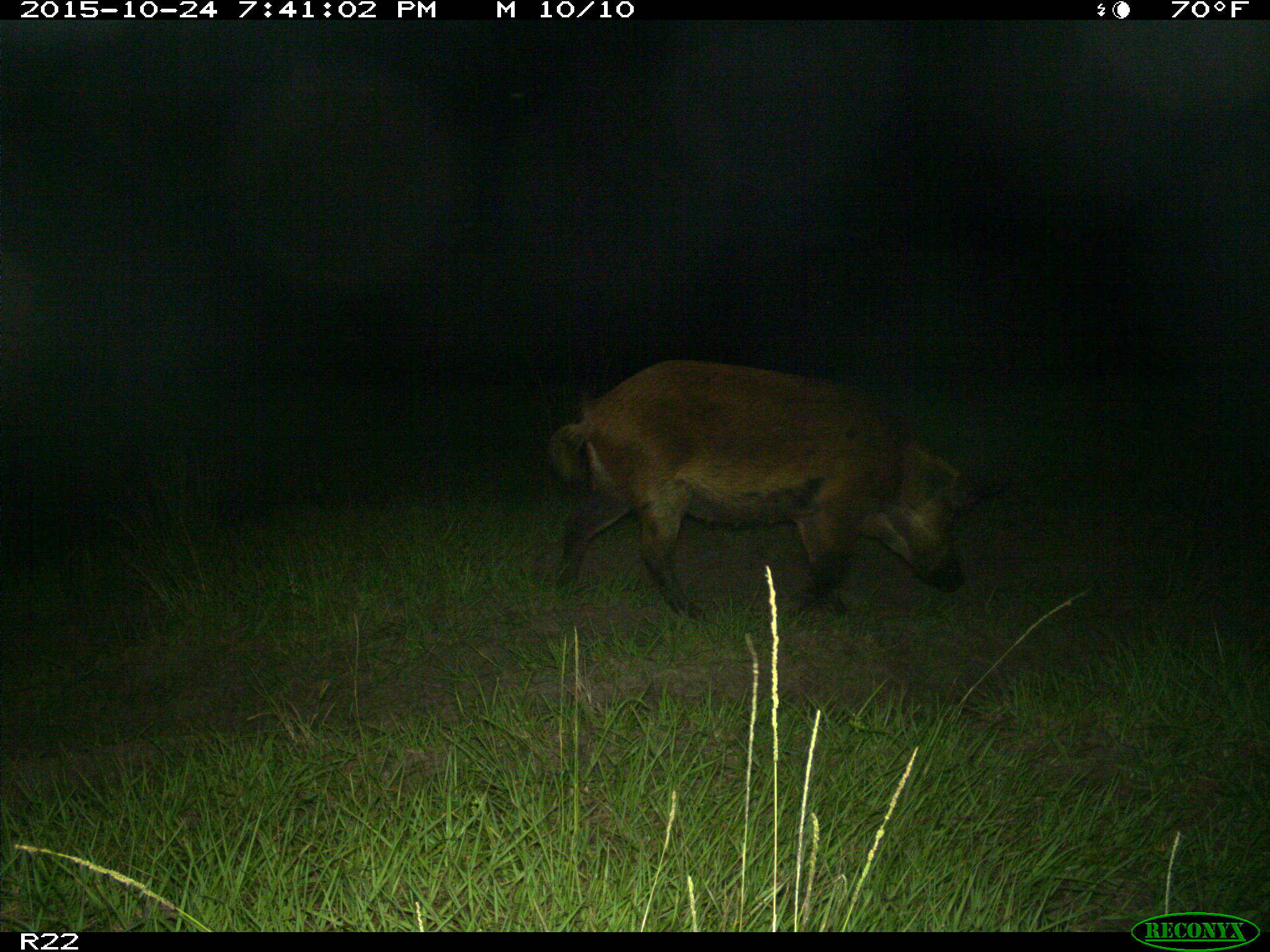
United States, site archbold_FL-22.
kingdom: Animalia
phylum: Chordata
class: Mammalia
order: Artiodactyla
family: Suidae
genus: Sus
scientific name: Sus scrofa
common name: wild boar